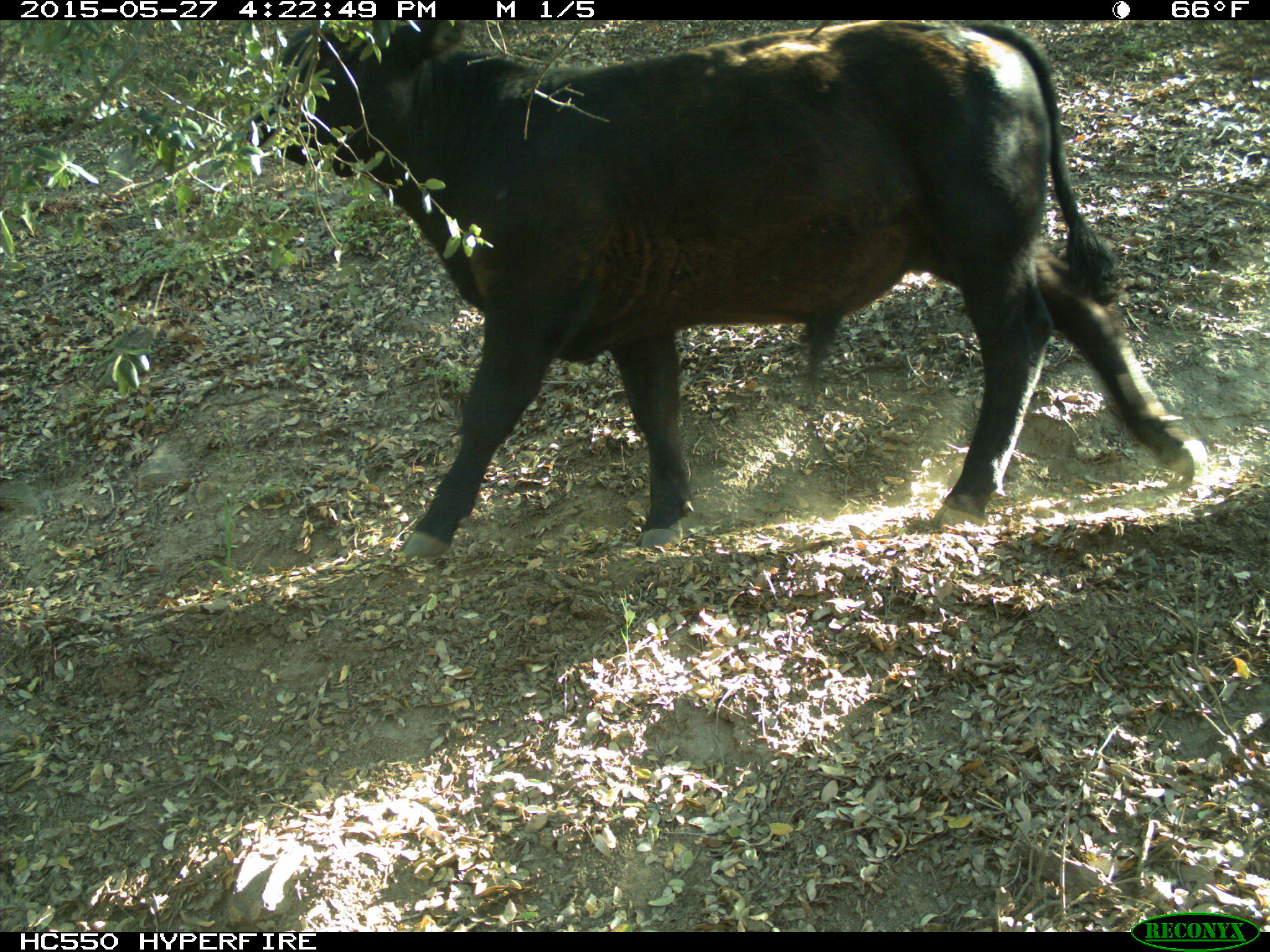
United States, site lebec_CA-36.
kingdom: Animalia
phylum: Chordata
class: Mammalia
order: Artiodactyla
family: Bovidae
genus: Bos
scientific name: Bos taurus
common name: domestic cow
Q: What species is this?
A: Bos taurus (domestic cow).